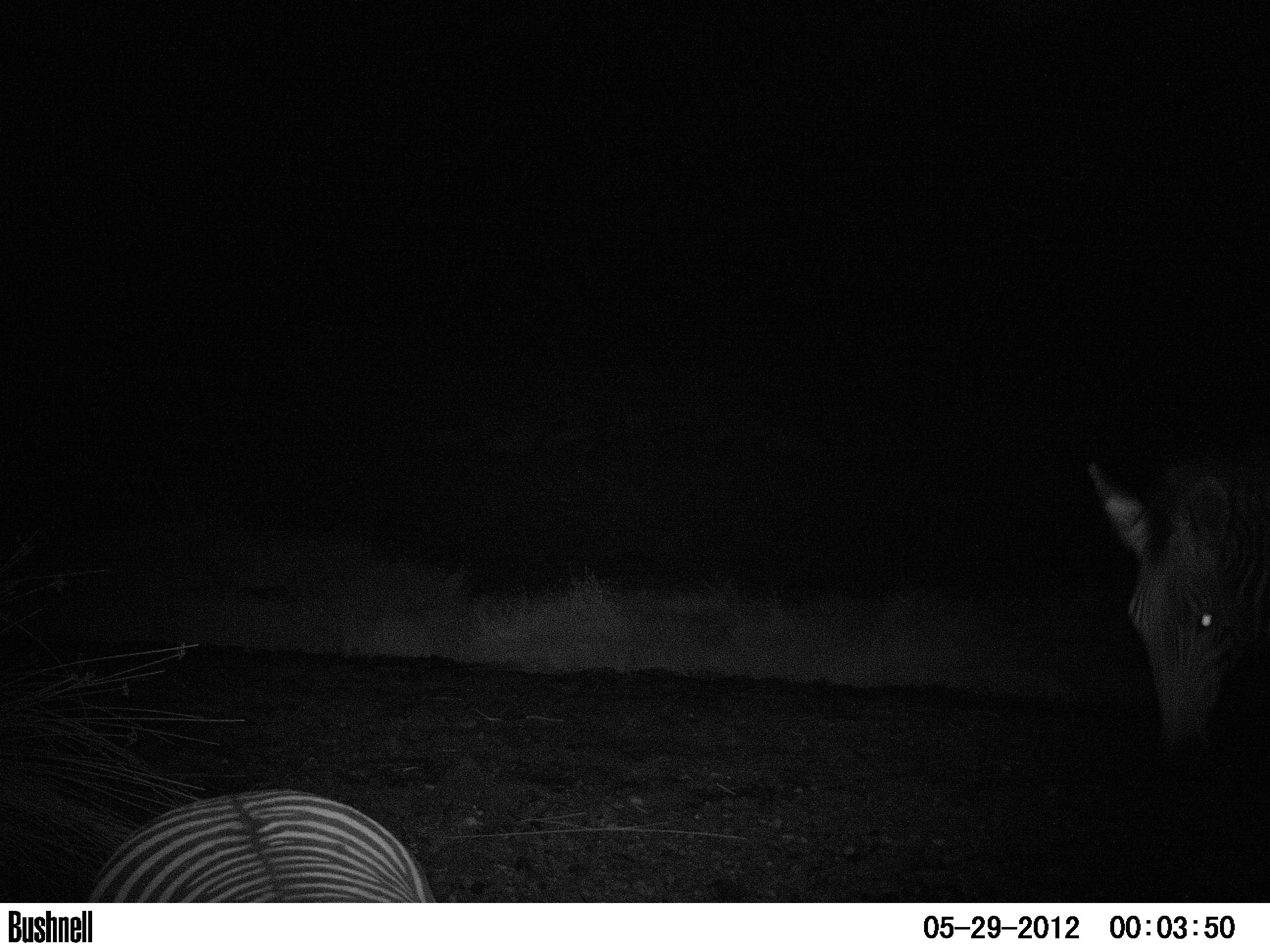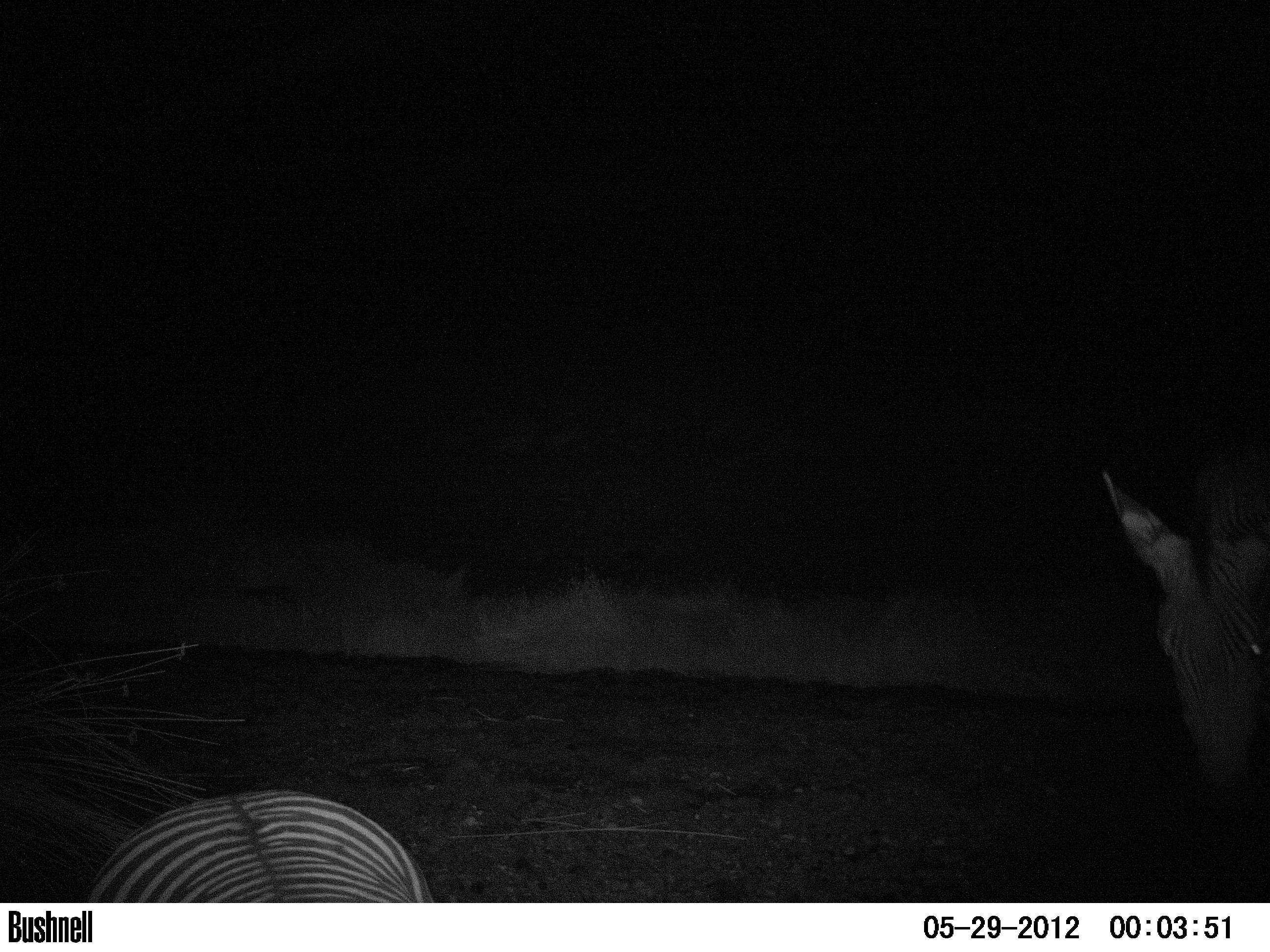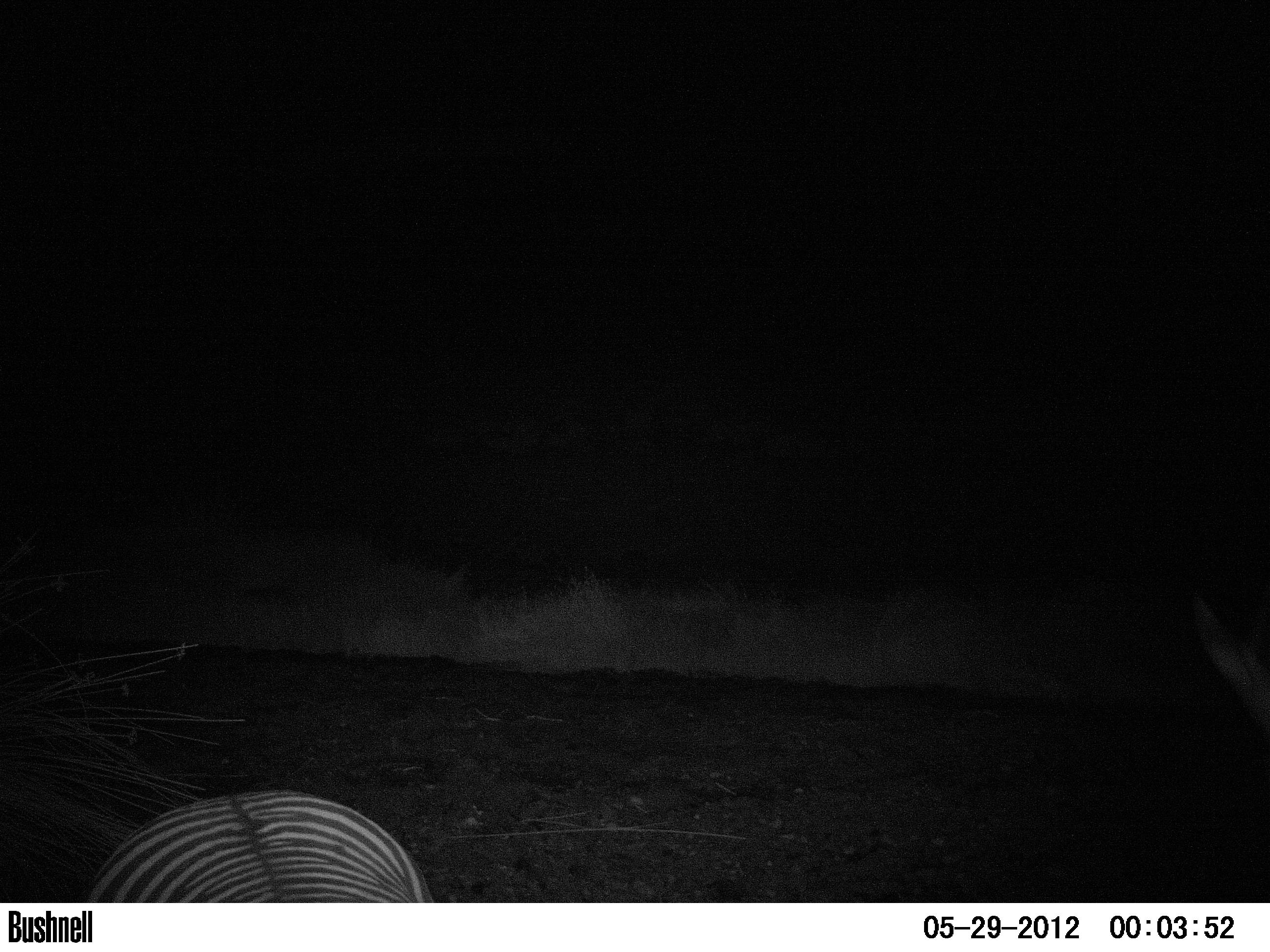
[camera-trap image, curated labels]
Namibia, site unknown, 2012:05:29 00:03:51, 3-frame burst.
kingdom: Animalia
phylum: Chordata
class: Mammalia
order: Perissodactyla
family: Equidae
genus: Equus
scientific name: Equus zebra hartmannae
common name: hartmann's mountain zebra